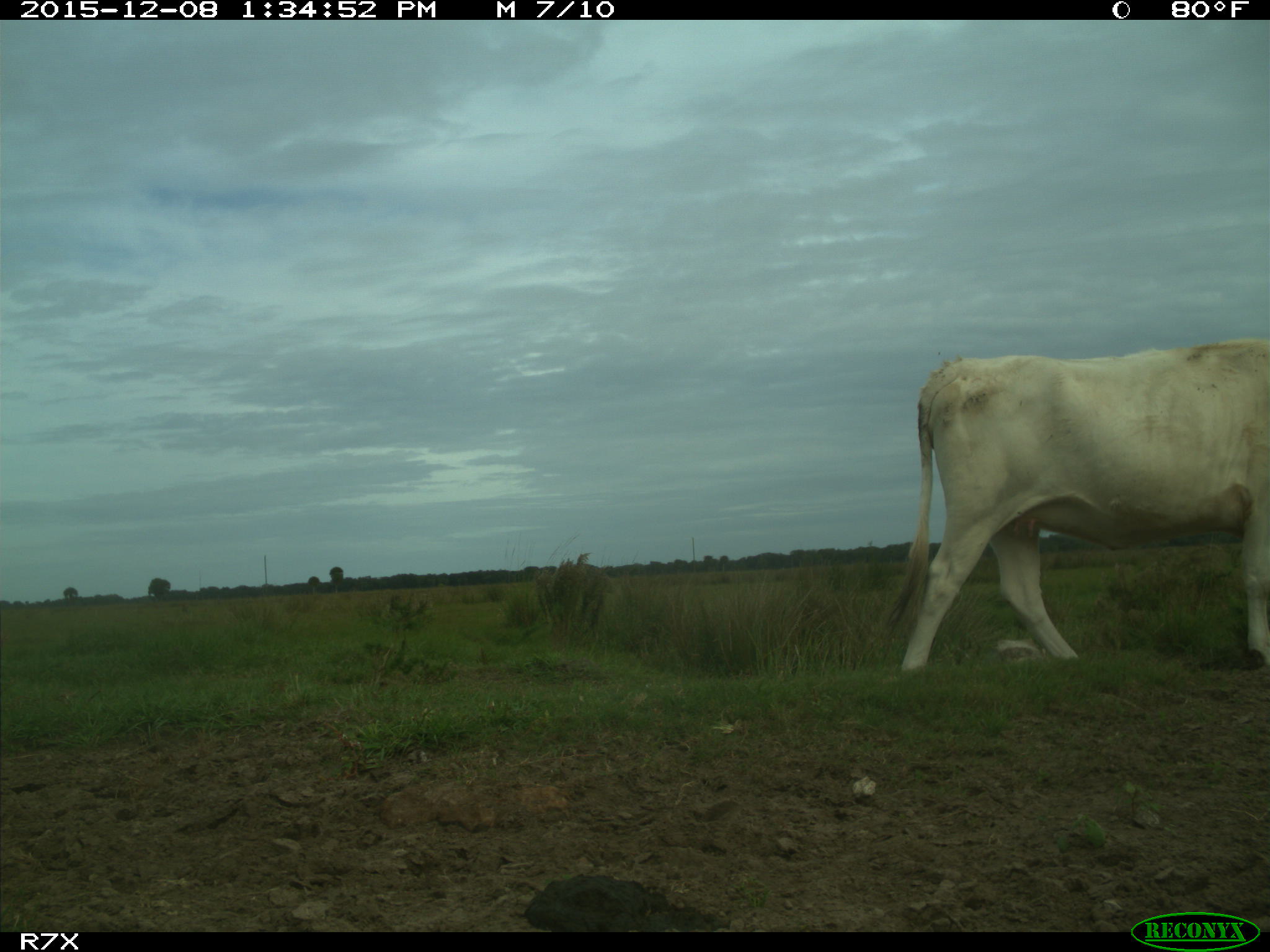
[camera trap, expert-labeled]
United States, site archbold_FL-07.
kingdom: Animalia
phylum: Chordata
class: Mammalia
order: Artiodactyla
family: Bovidae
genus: Bos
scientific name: Bos taurus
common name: domestic cow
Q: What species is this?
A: Bos taurus (domestic cow).